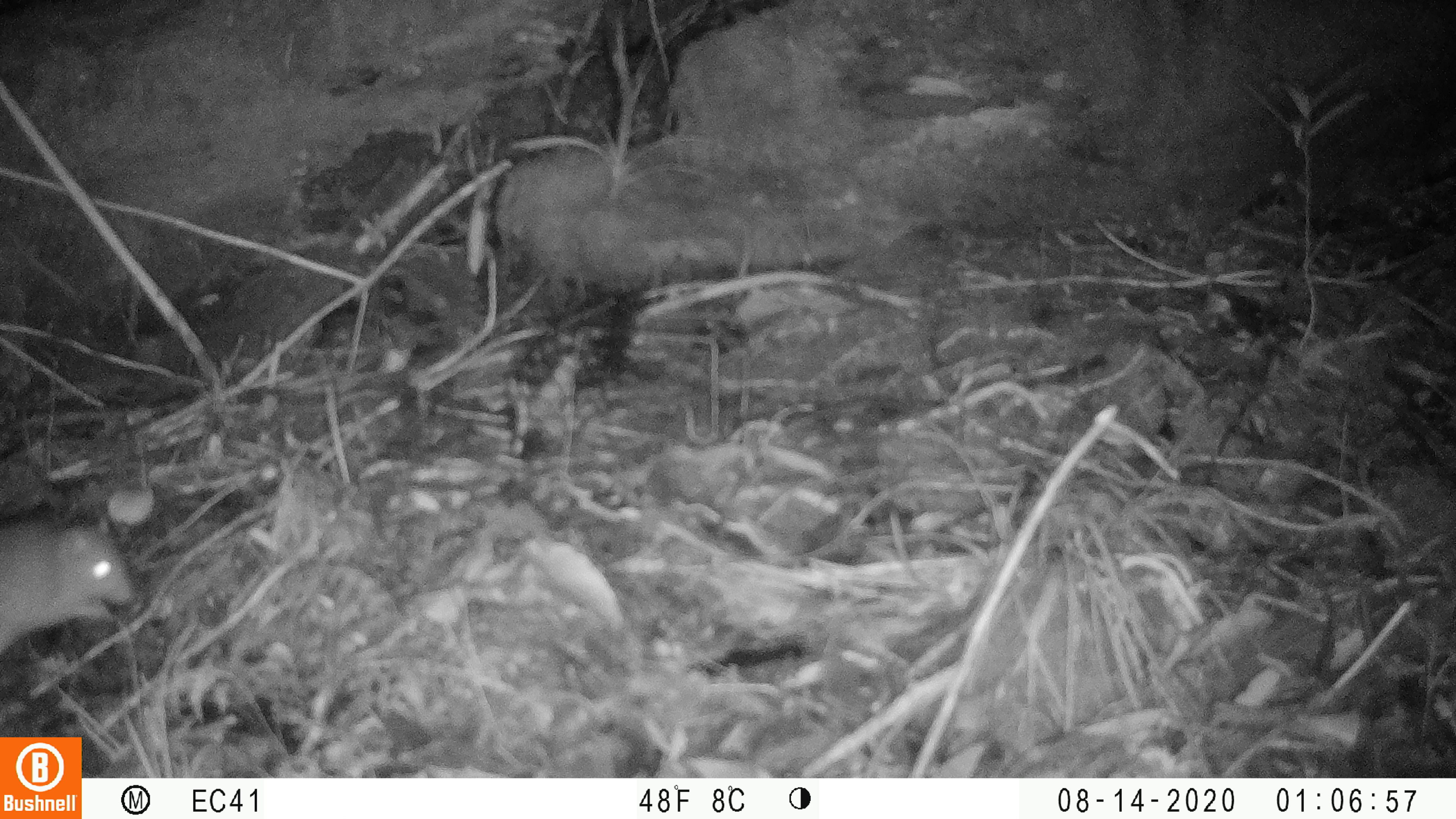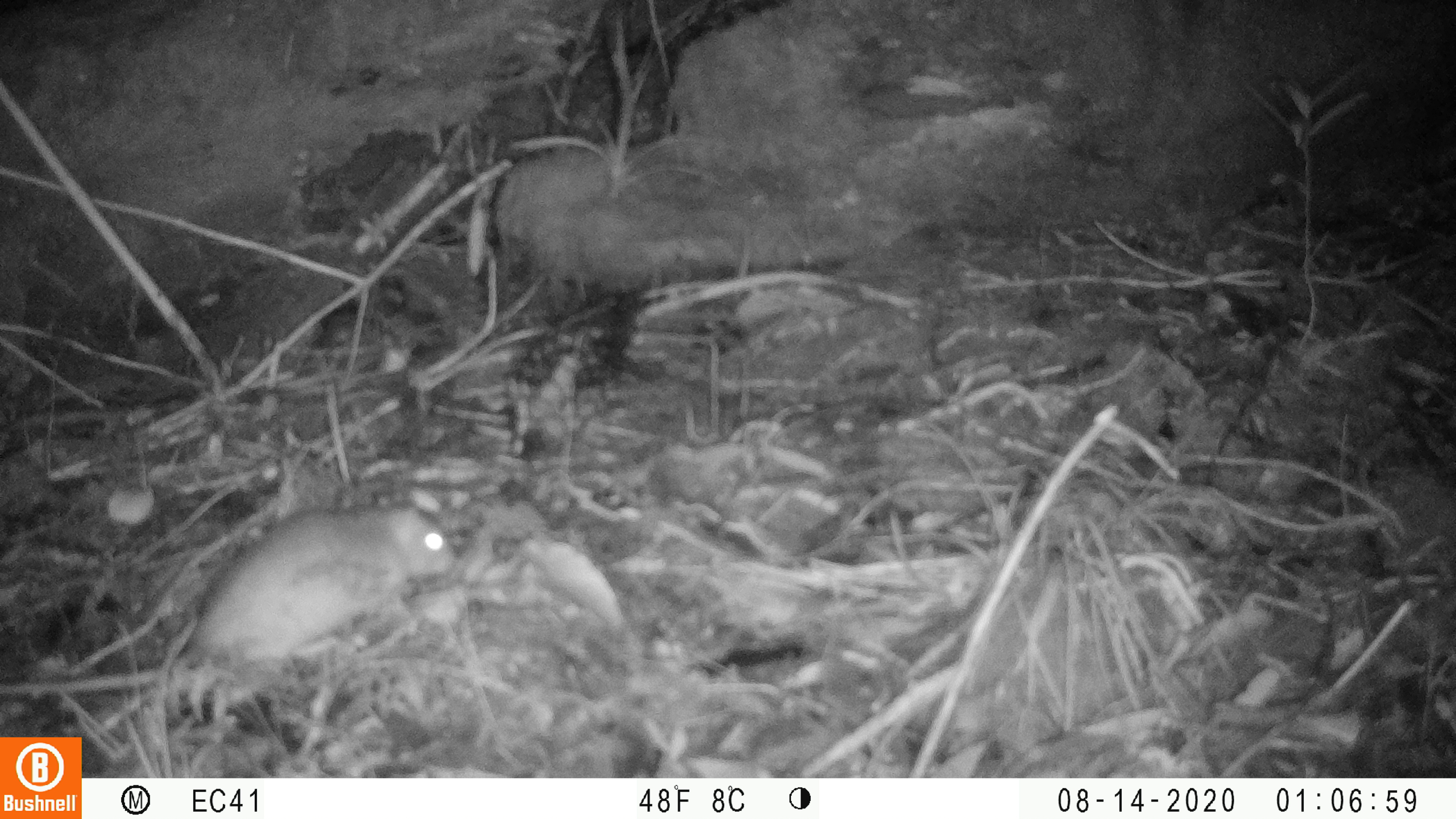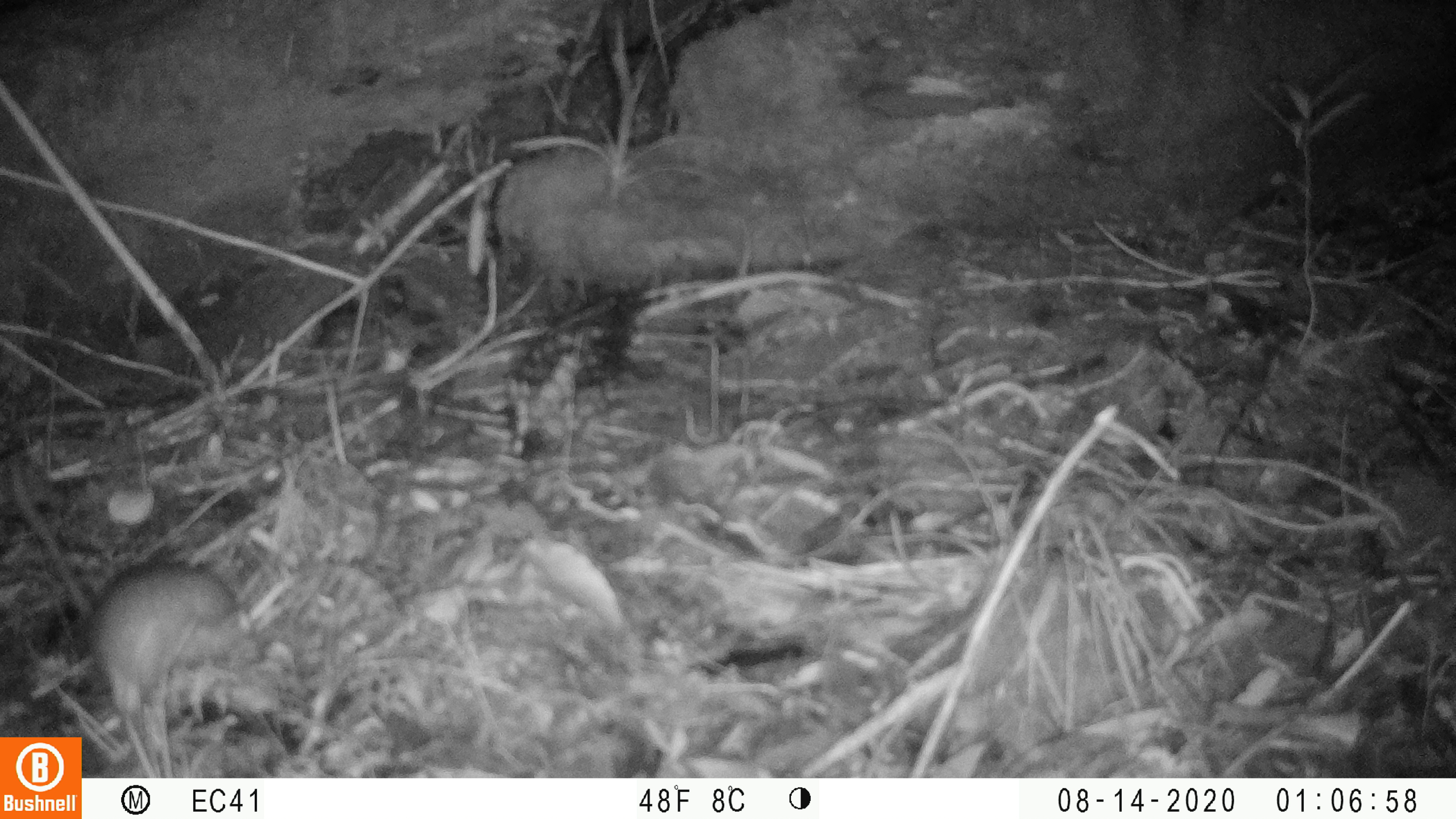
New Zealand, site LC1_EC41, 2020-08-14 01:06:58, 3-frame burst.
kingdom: Animalia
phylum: Chordata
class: Mammalia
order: Rodentia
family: Muridae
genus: Rattus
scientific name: Rattus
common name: rat